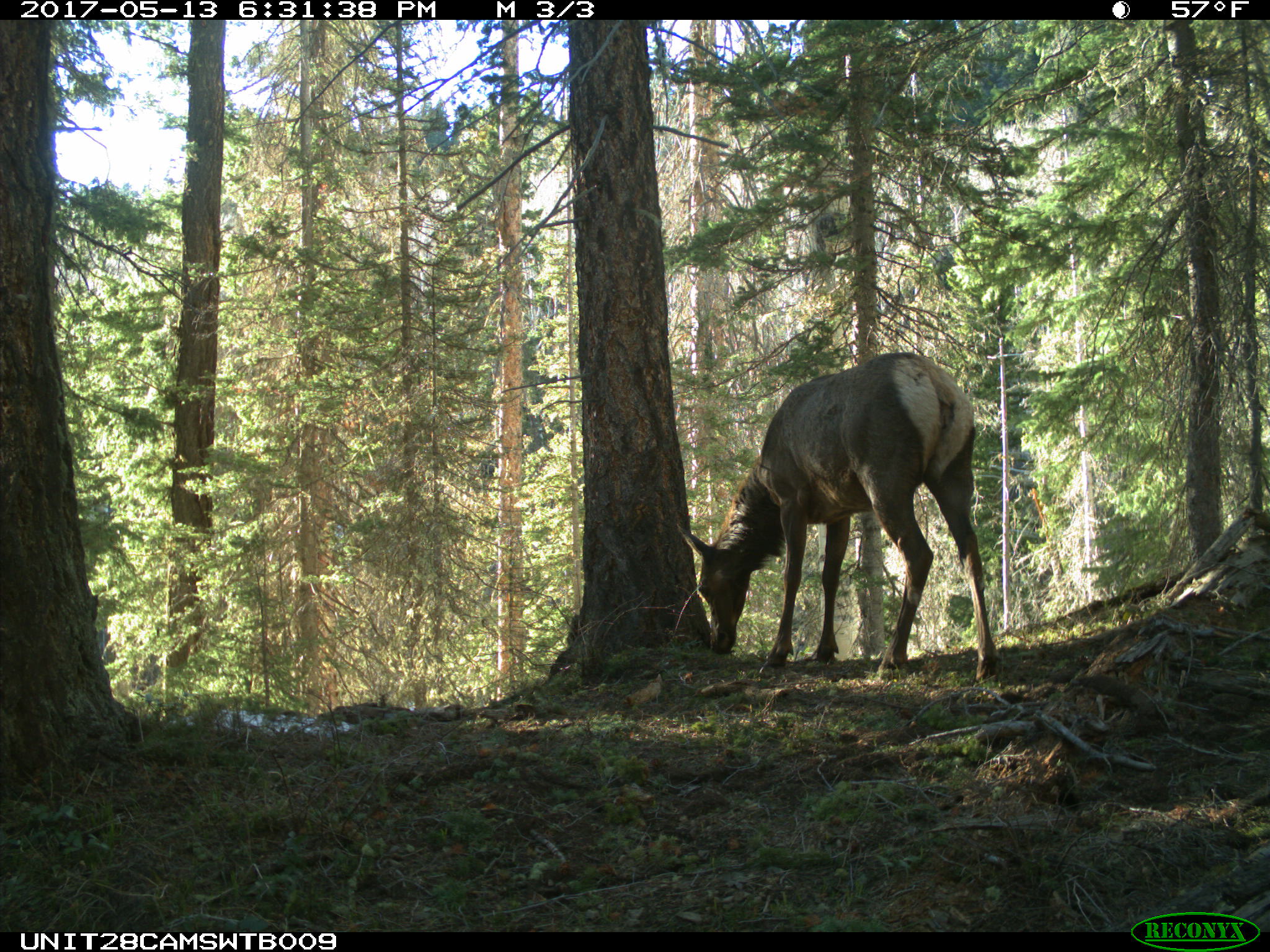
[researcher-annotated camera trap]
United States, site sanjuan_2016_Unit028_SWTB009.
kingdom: Animalia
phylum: Chordata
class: Mammalia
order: Artiodactyla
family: Cervidae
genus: Cervus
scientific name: Cervus elaphus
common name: red deer